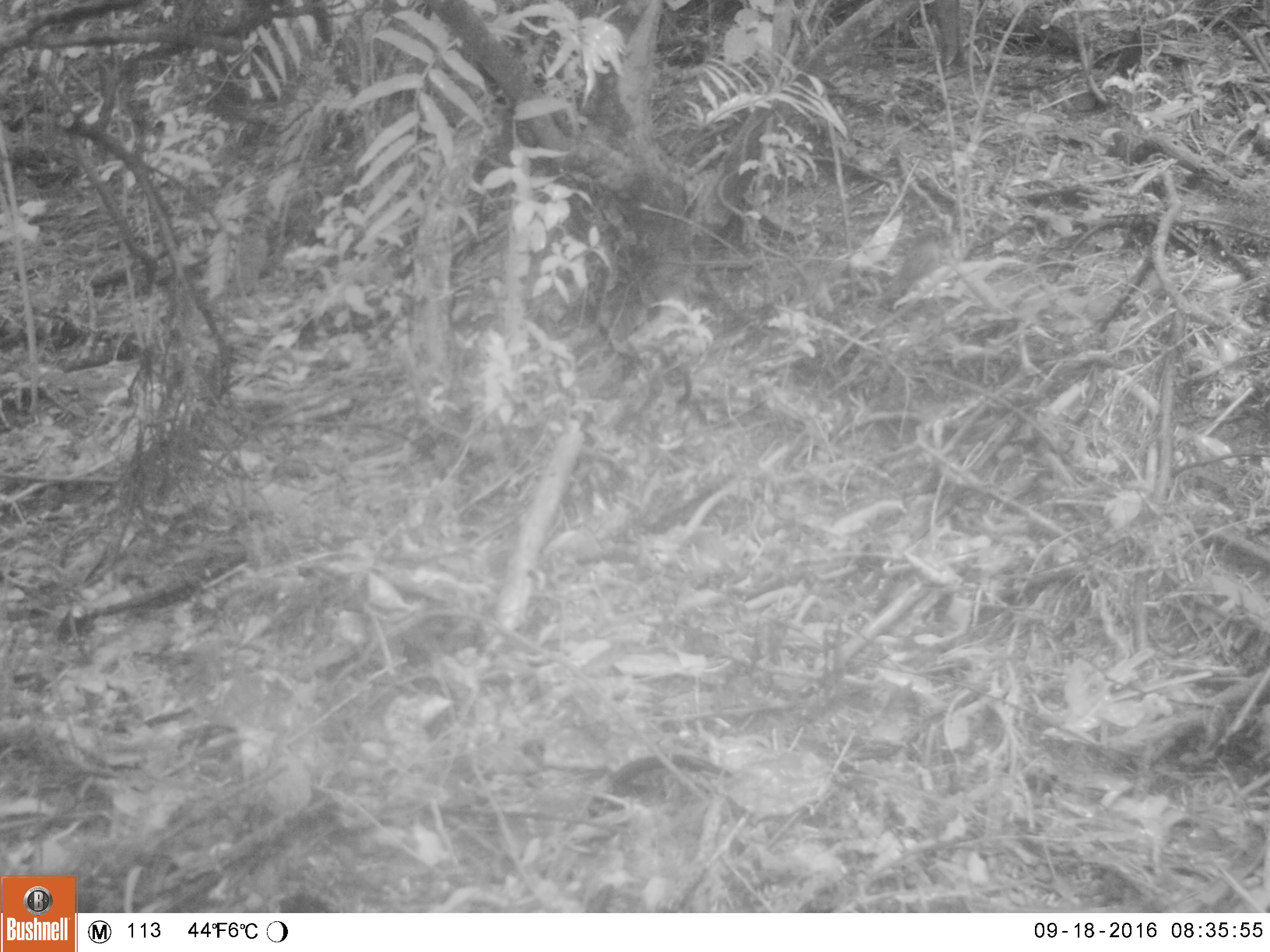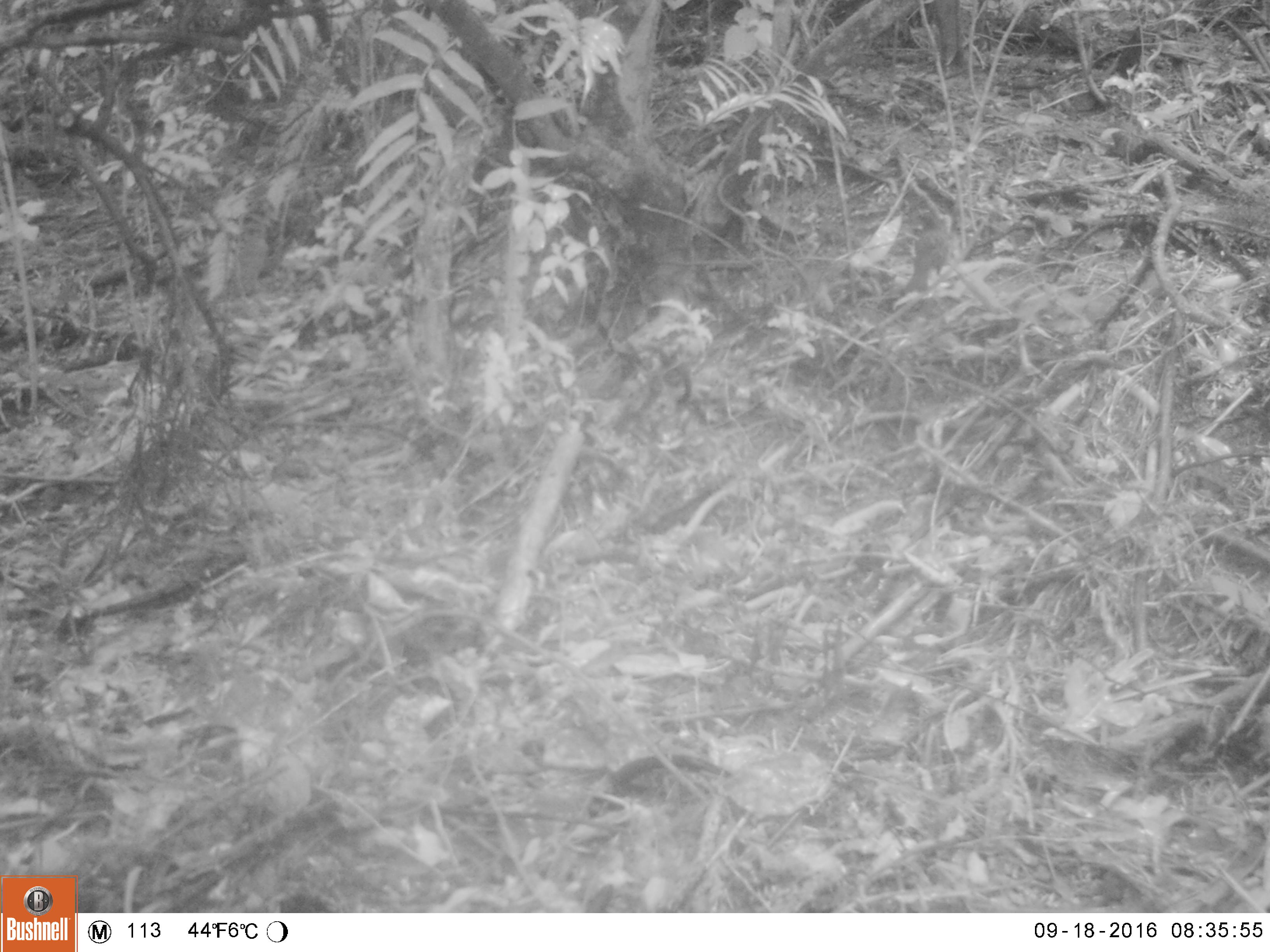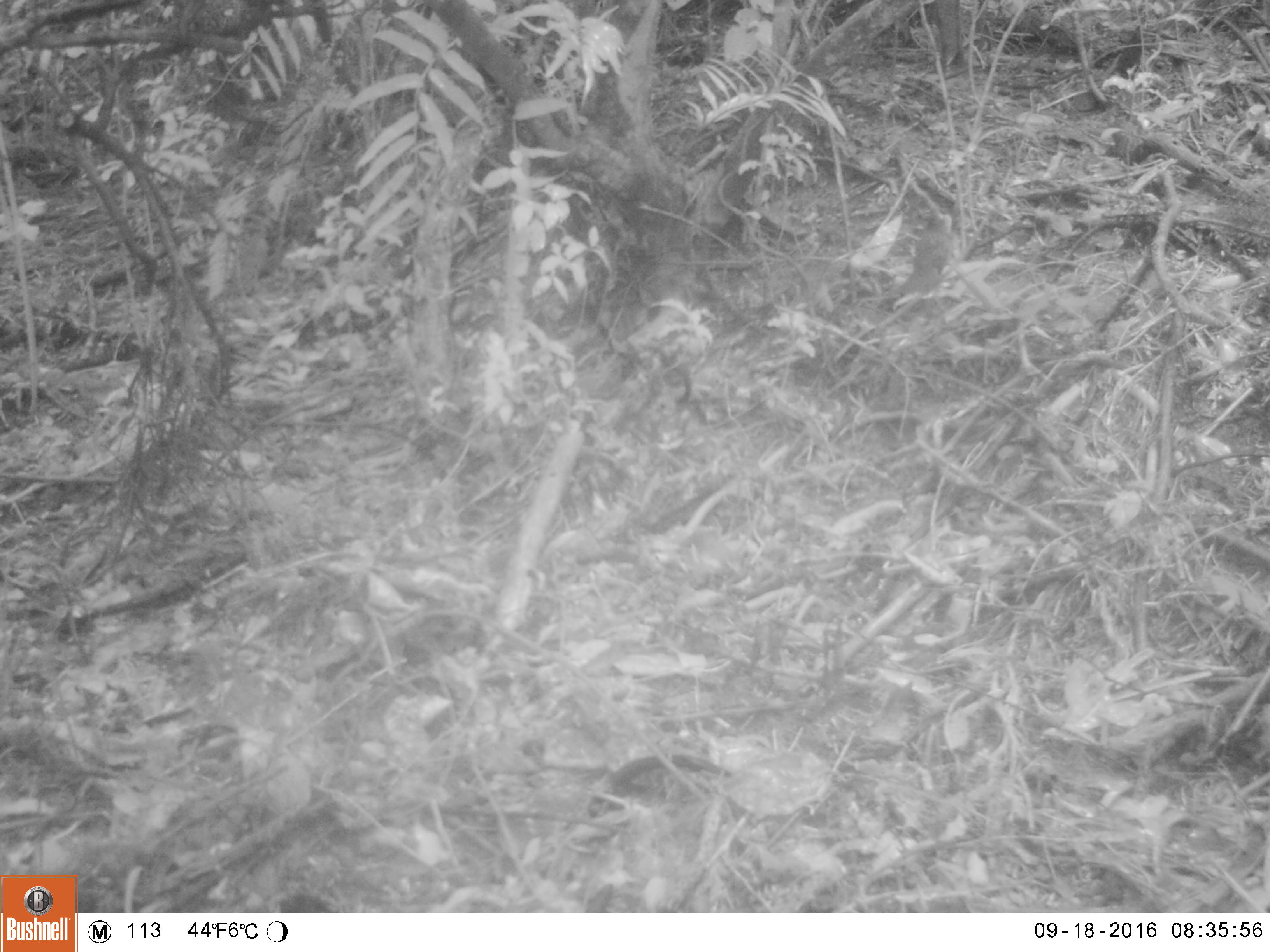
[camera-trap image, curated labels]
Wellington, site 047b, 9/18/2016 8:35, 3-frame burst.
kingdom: Animalia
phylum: Chordata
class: Aves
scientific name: Aves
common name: bird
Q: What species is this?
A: Bird (Aves).